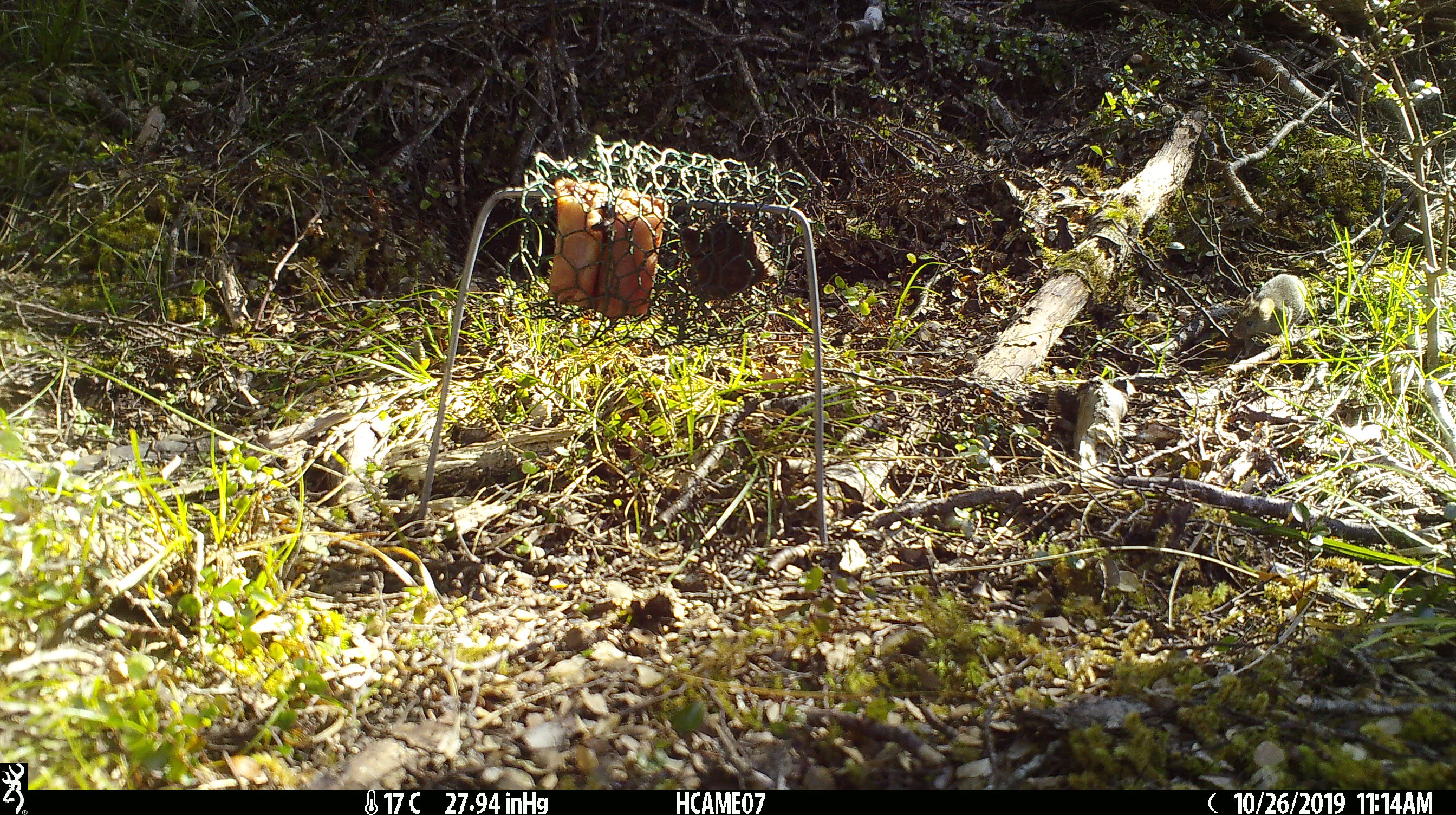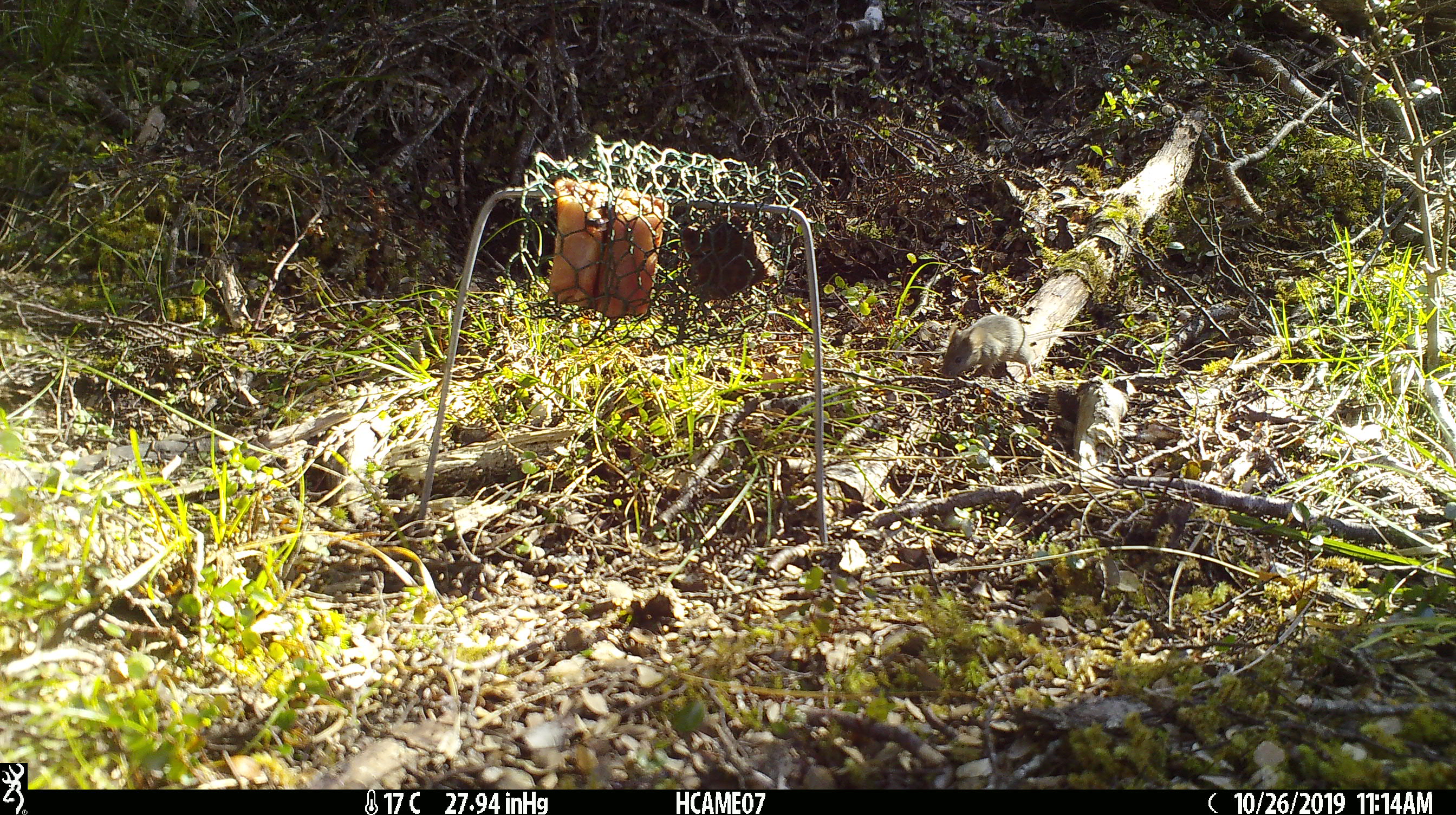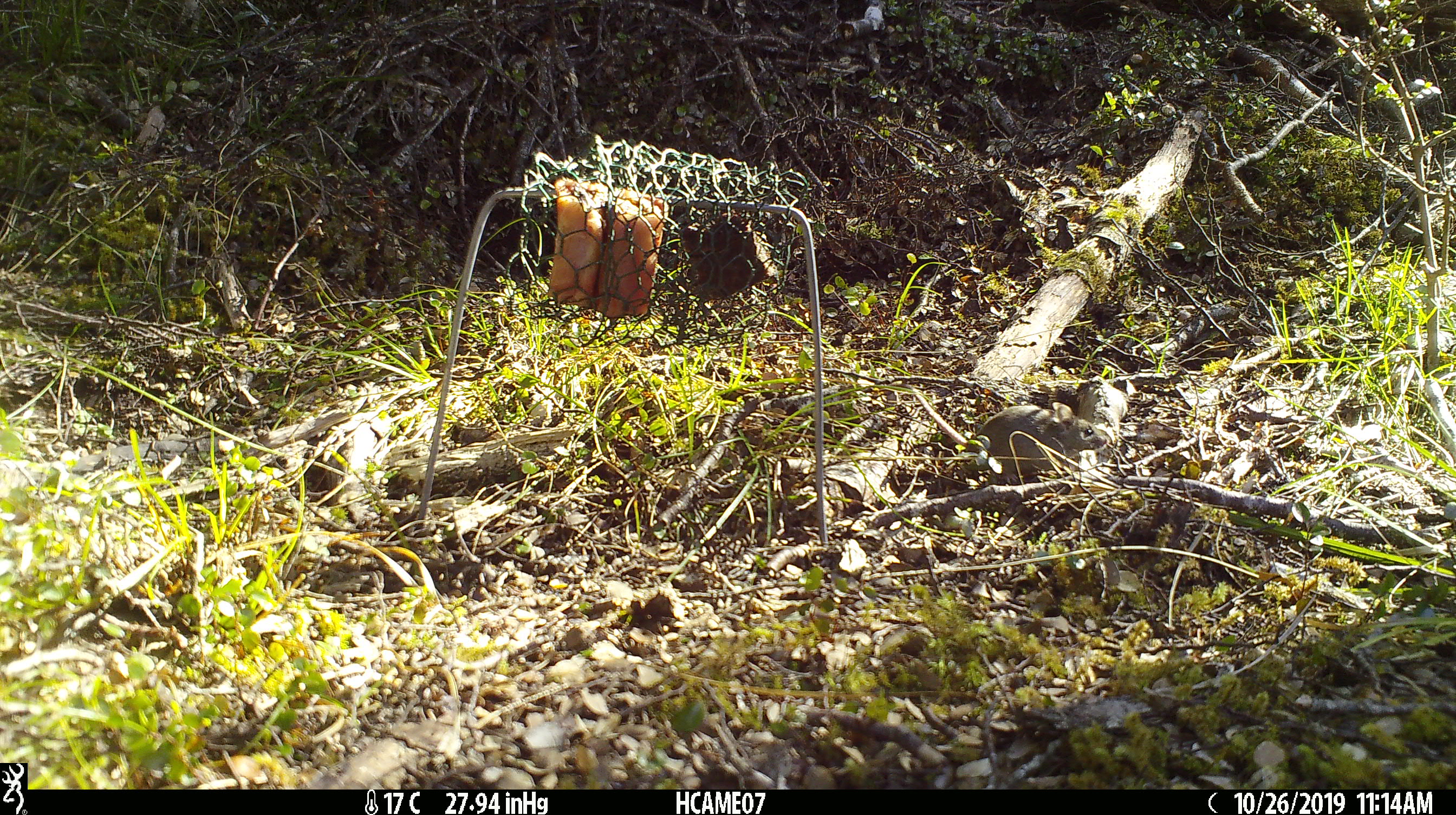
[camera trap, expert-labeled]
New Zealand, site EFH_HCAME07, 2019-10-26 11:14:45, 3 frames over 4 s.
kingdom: Animalia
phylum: Chordata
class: Mammalia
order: Rodentia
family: Muridae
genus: Mus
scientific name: Mus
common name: mouse